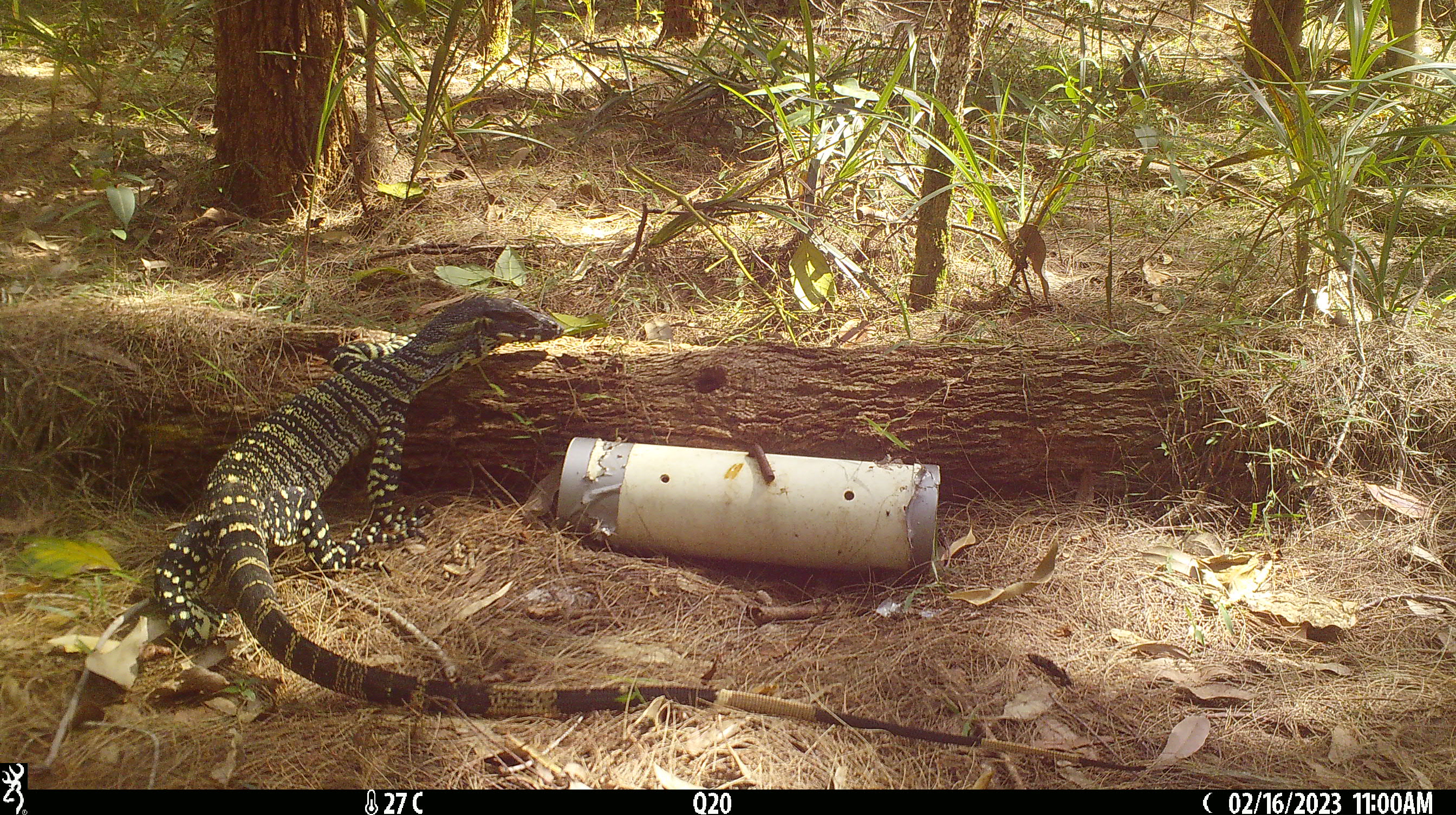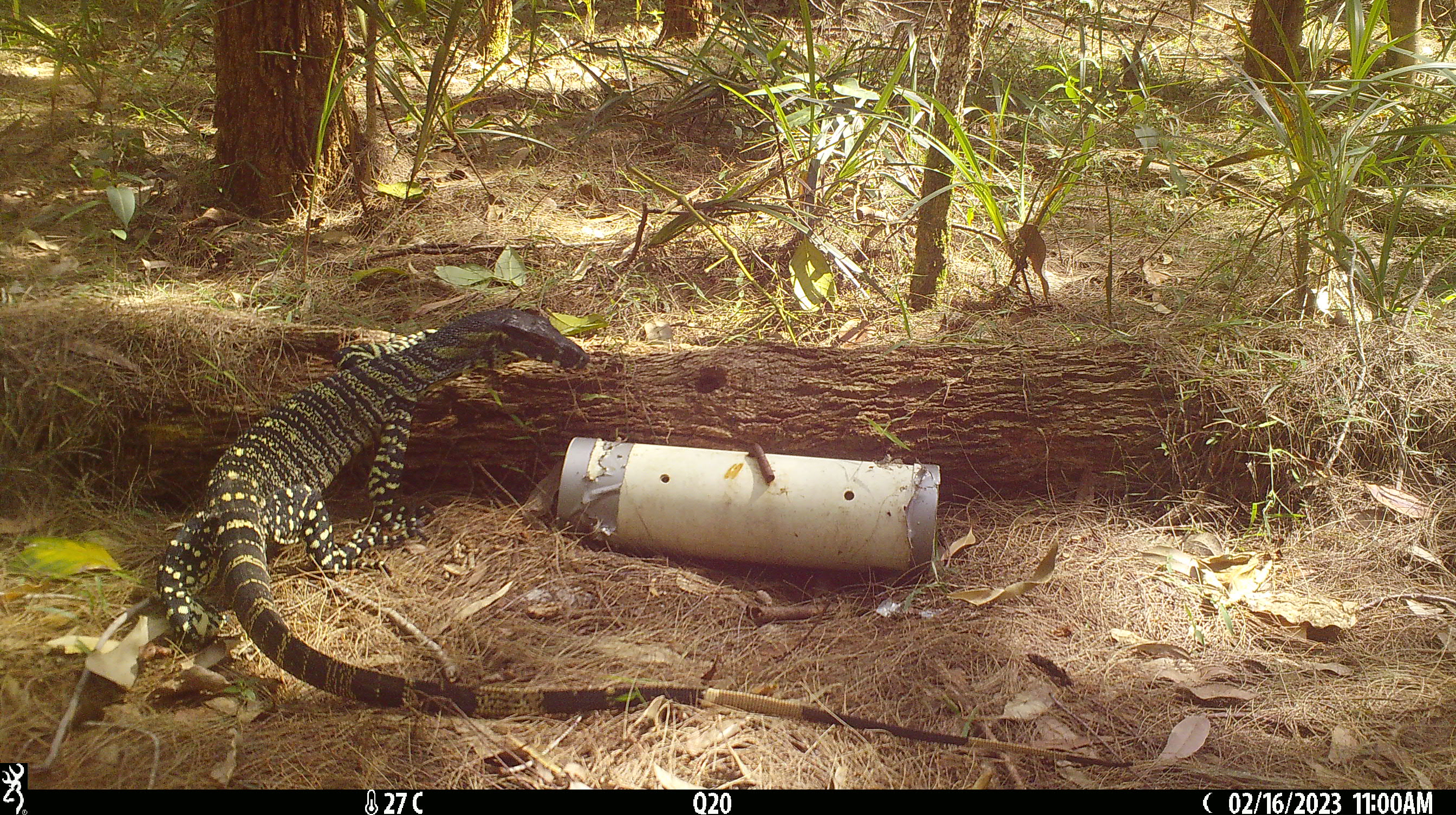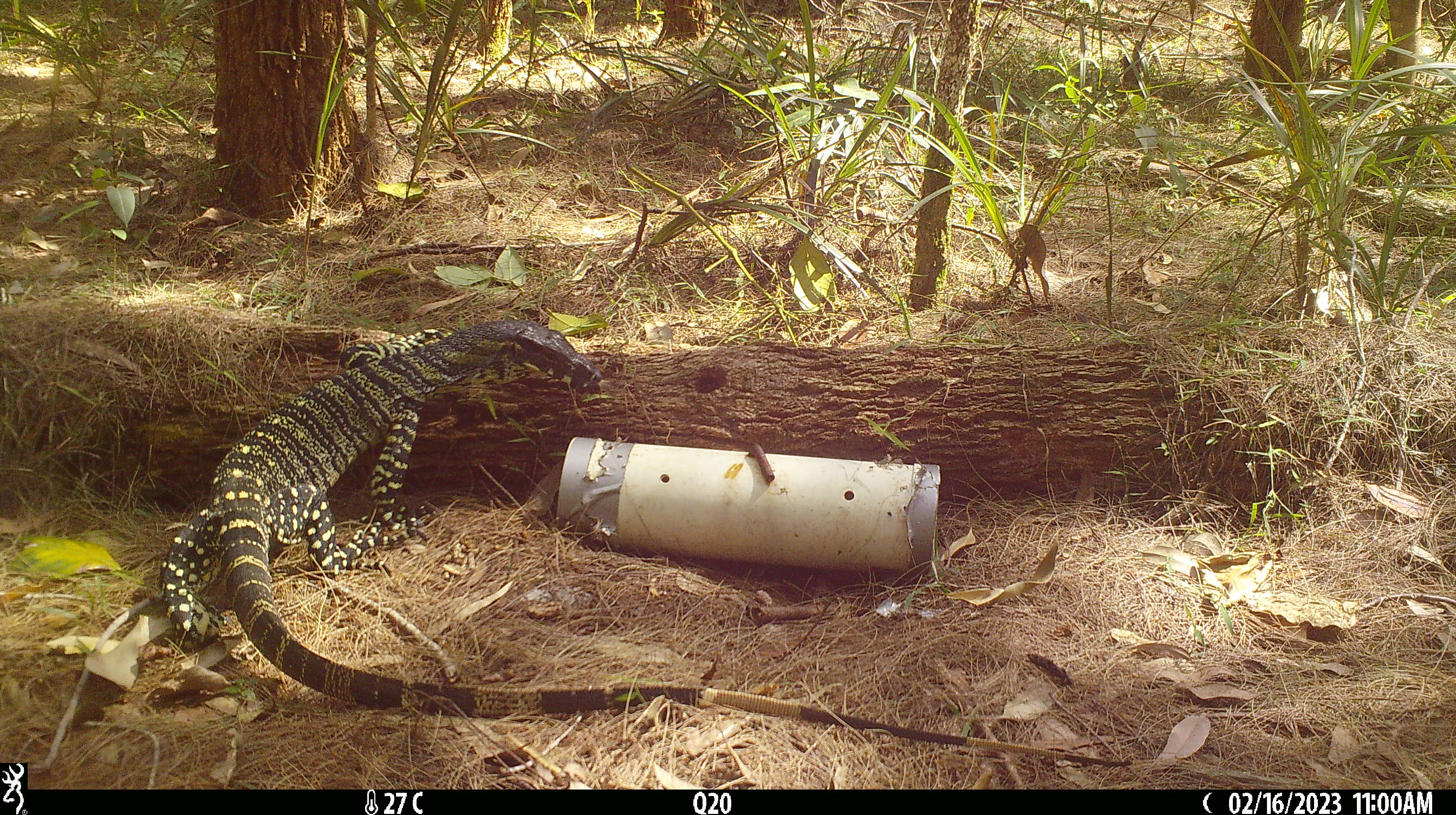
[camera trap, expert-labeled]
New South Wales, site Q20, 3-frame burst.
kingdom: Animalia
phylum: Chordata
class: Reptilia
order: Squamata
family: Varanidae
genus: Varanus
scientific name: Varanus varius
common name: lace monitor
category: goanna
Goanna (lace monitor) (Varanus varius).